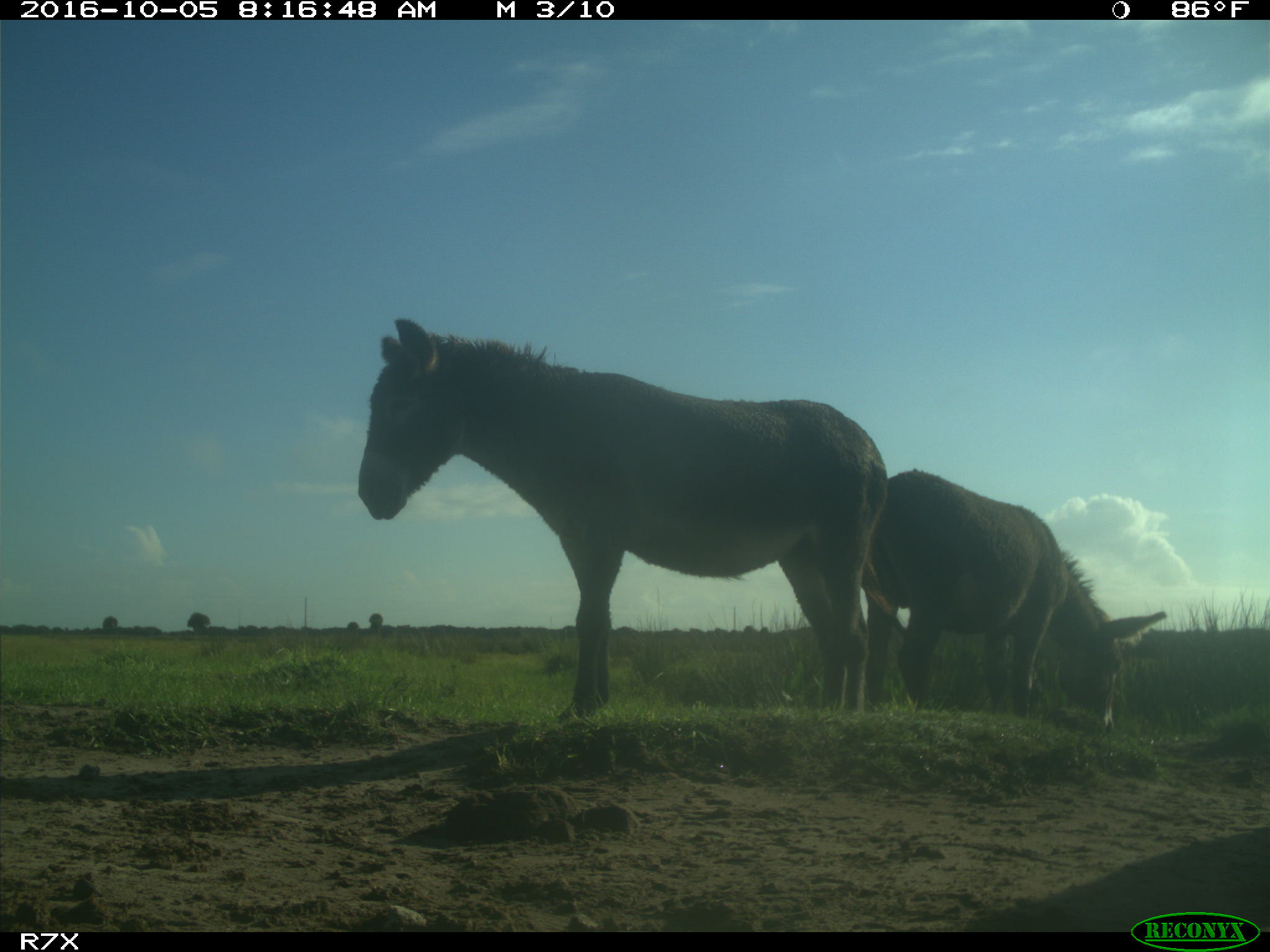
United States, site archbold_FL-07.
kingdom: Animalia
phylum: Chordata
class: Mammalia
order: Perissodactyla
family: Equidae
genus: Equus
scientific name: Equus africanus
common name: african wild ass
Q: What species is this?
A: Equus africanus (african wild ass).